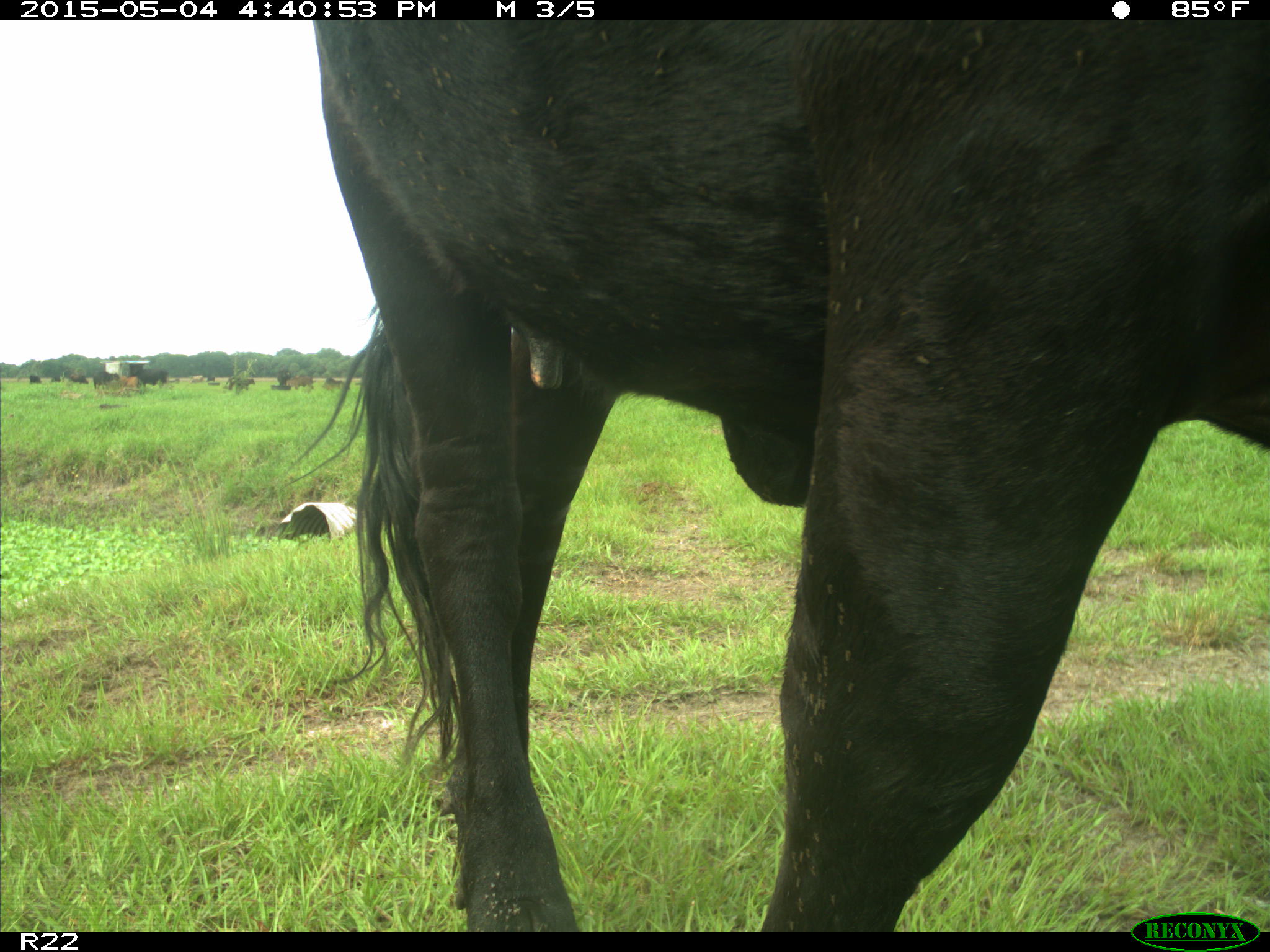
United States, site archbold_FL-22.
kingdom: Animalia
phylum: Chordata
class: Mammalia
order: Artiodactyla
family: Bovidae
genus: Bos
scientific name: Bos taurus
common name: domestic cow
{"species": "Bos taurus (domestic cow)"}